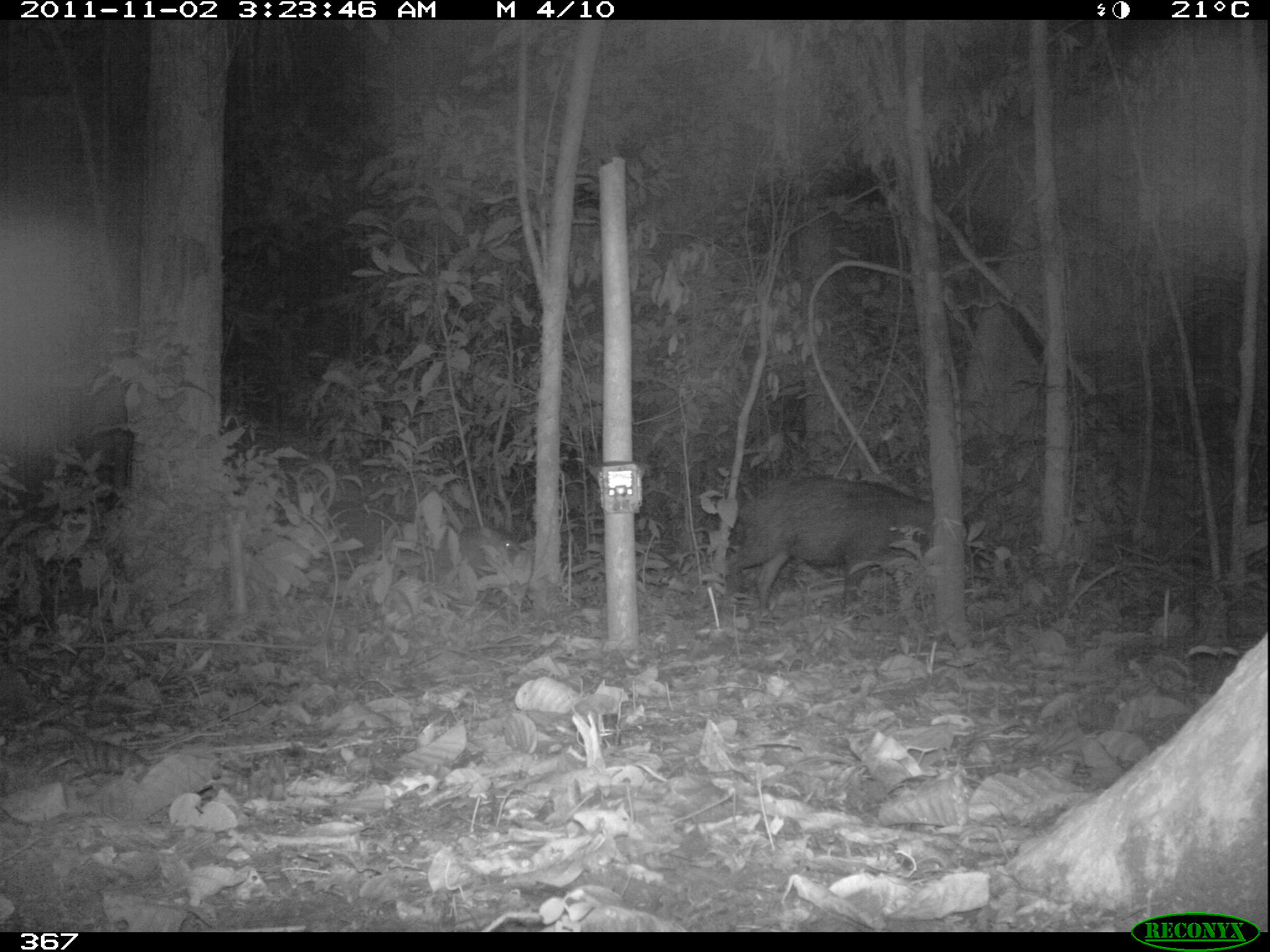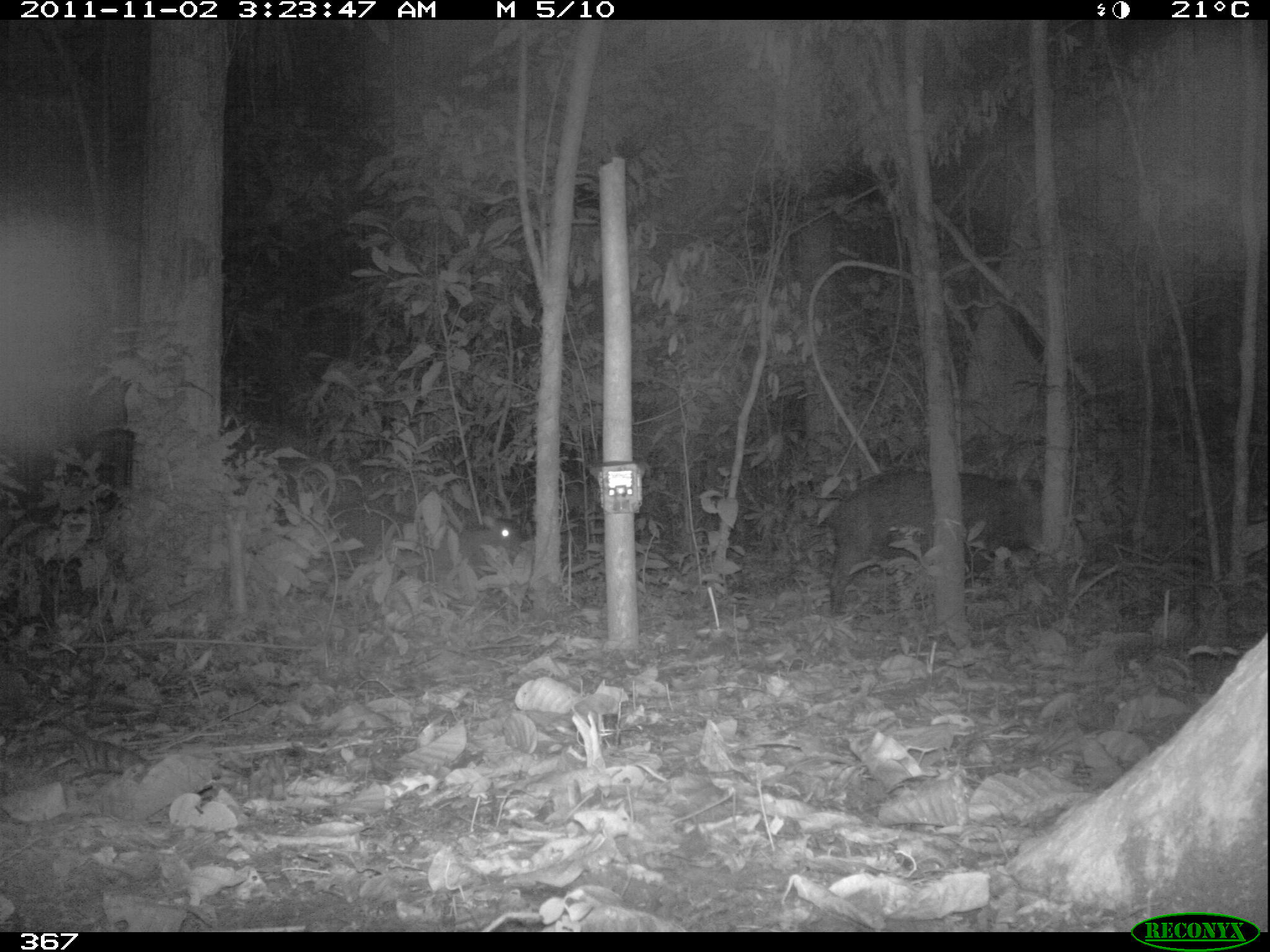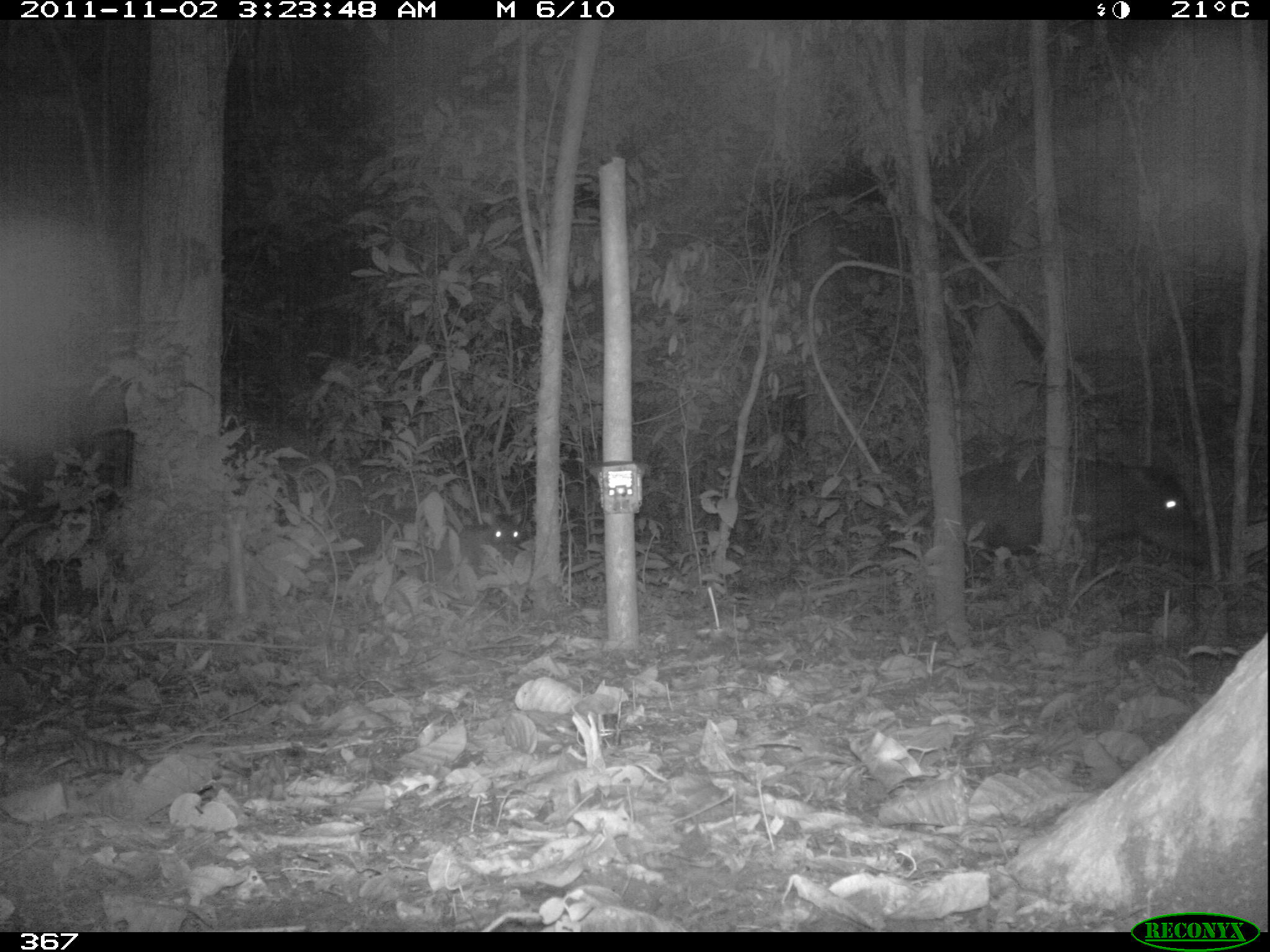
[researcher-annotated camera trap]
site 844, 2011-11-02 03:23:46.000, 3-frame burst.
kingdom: Animalia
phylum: Chordata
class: Mammalia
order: Artiodactyla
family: Tayassuidae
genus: Tayassu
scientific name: Tayassu pecari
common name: white-lipped peccary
Tayassu pecari (white-lipped peccary).